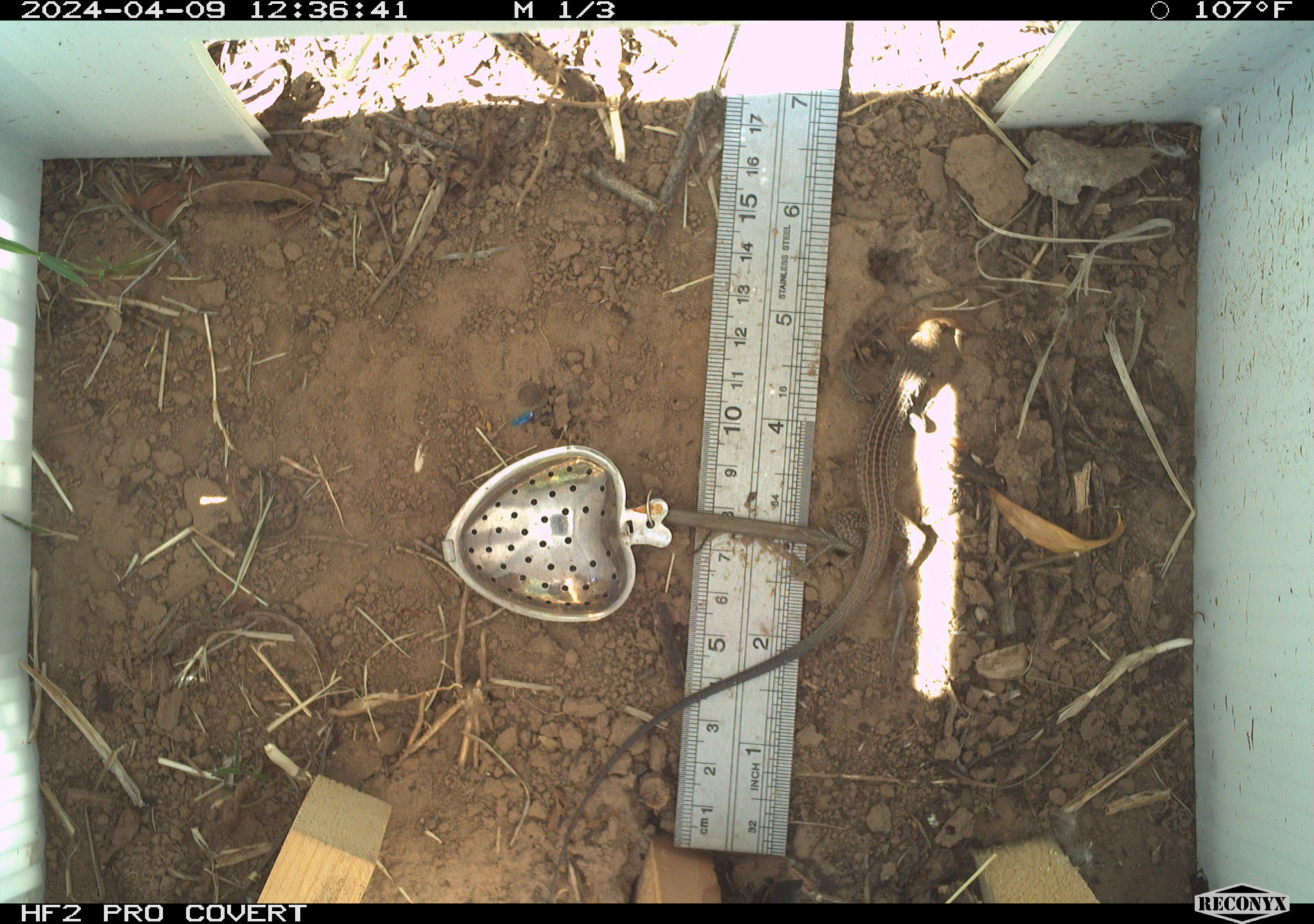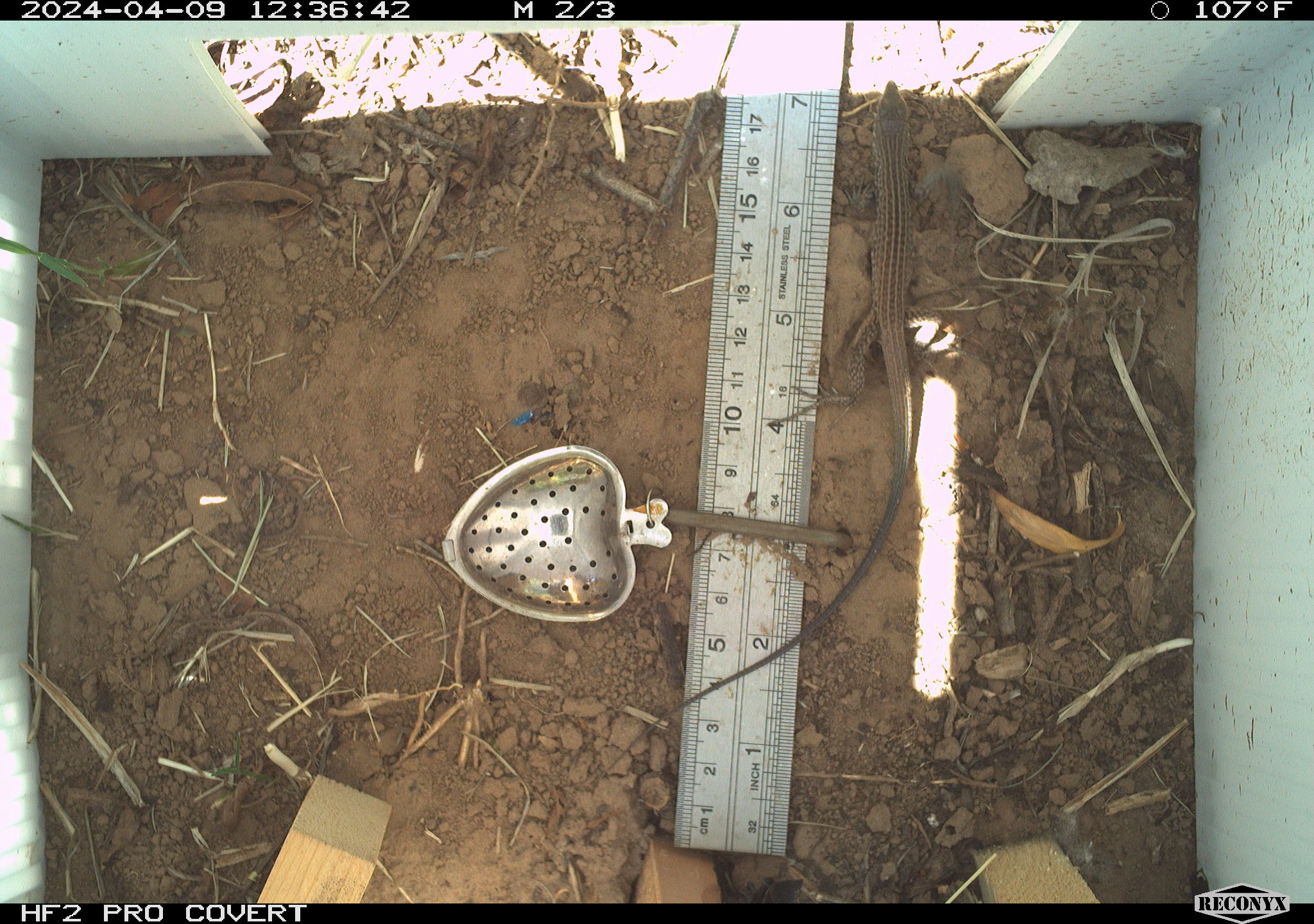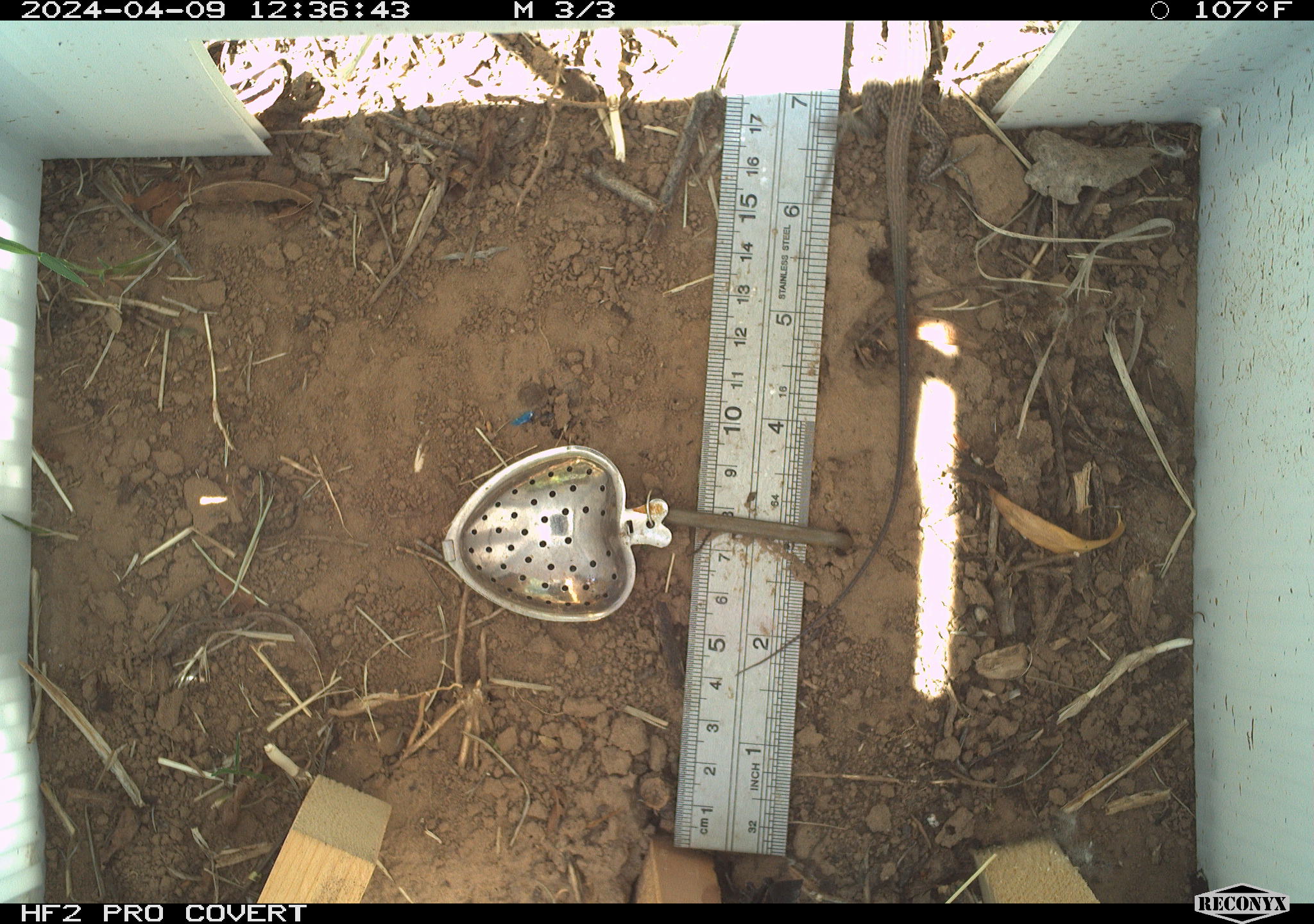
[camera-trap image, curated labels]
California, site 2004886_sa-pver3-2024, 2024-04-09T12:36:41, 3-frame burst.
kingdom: Animalia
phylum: Chordata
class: Reptilia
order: Squamata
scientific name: Squamata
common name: lizards and snakes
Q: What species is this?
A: Lizards and snakes (Squamata).